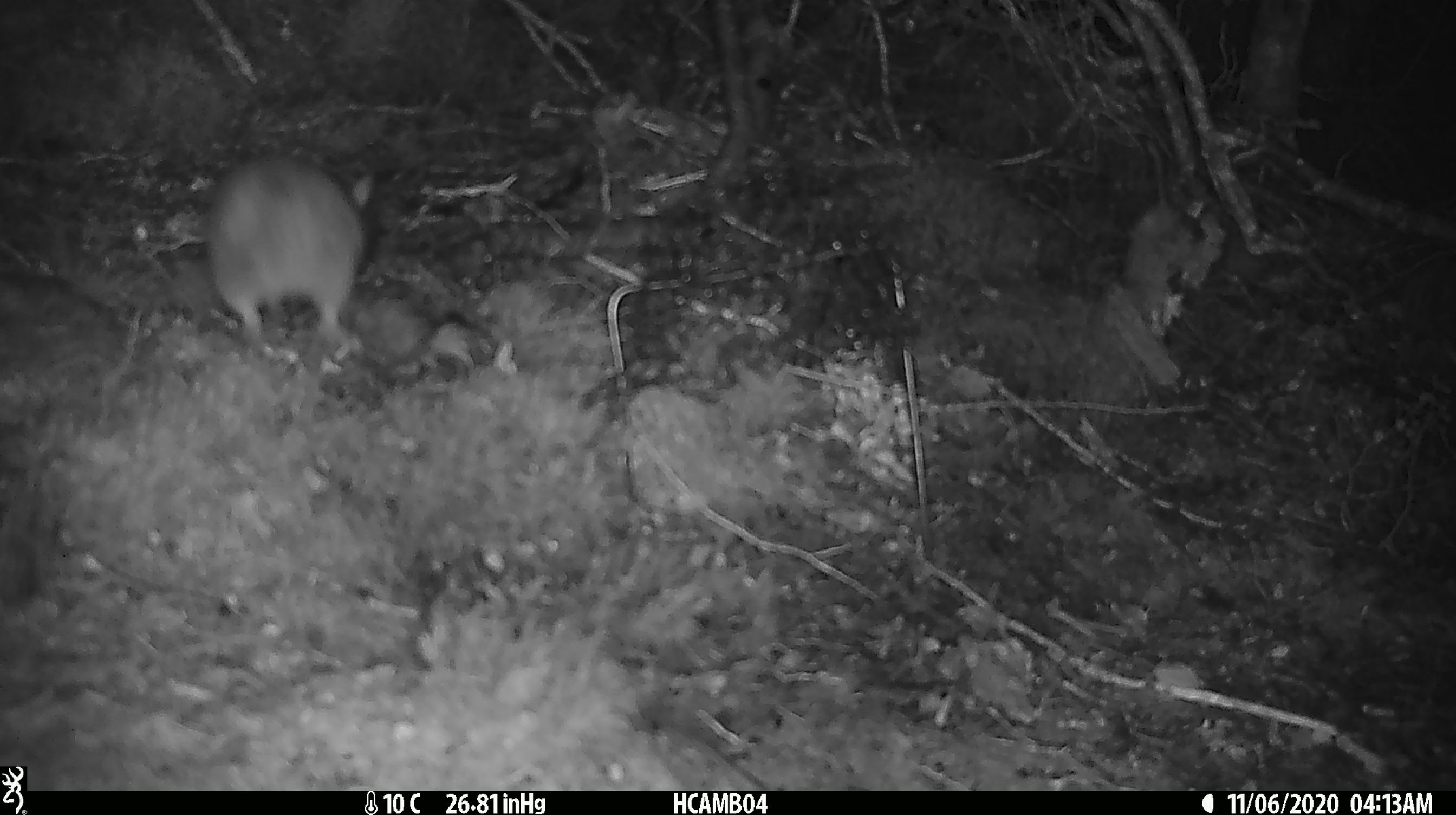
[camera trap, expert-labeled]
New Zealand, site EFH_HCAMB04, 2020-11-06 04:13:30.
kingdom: Animalia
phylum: Chordata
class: Mammalia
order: Rodentia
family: Muridae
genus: Rattus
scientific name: Rattus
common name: rat